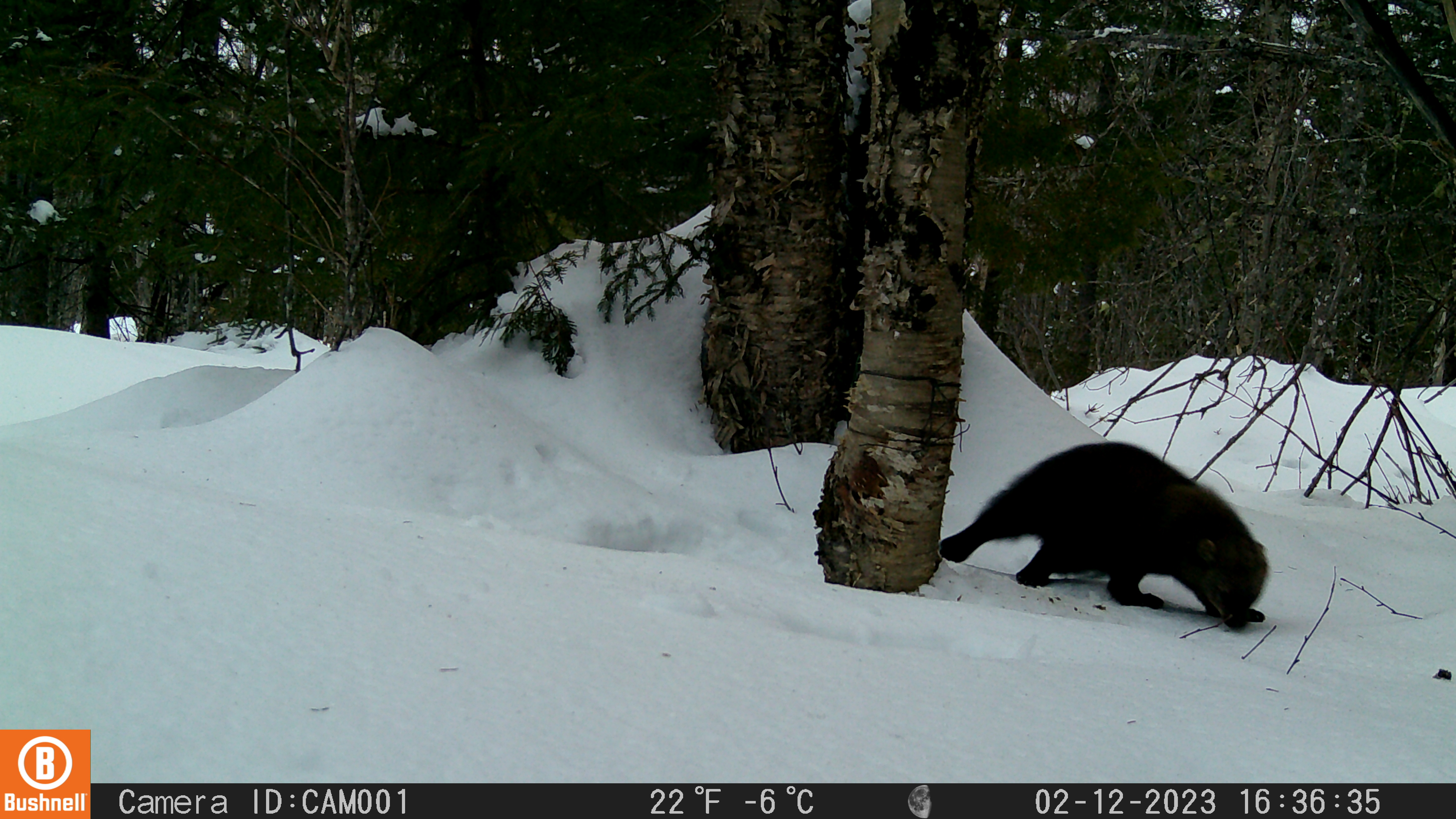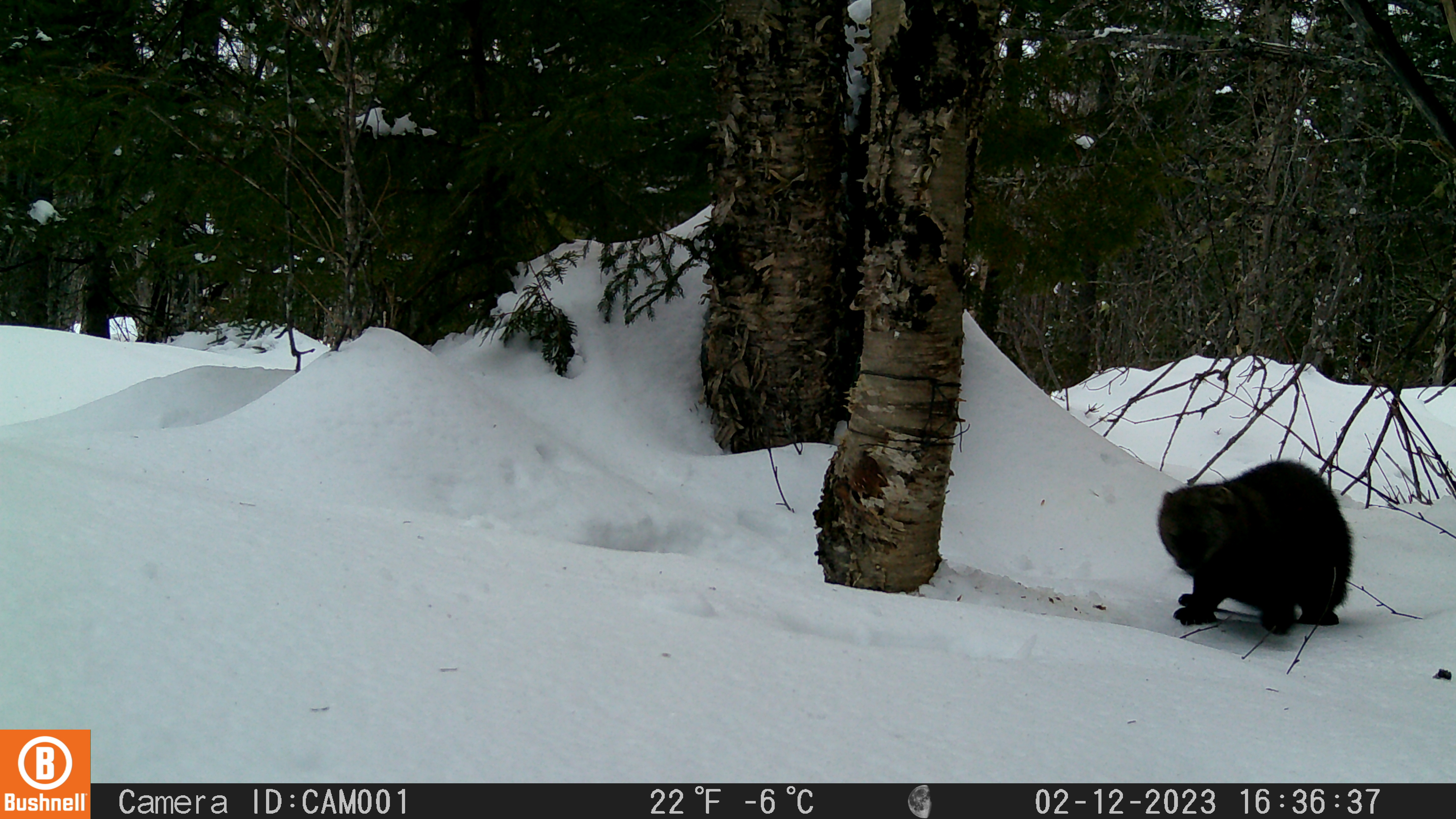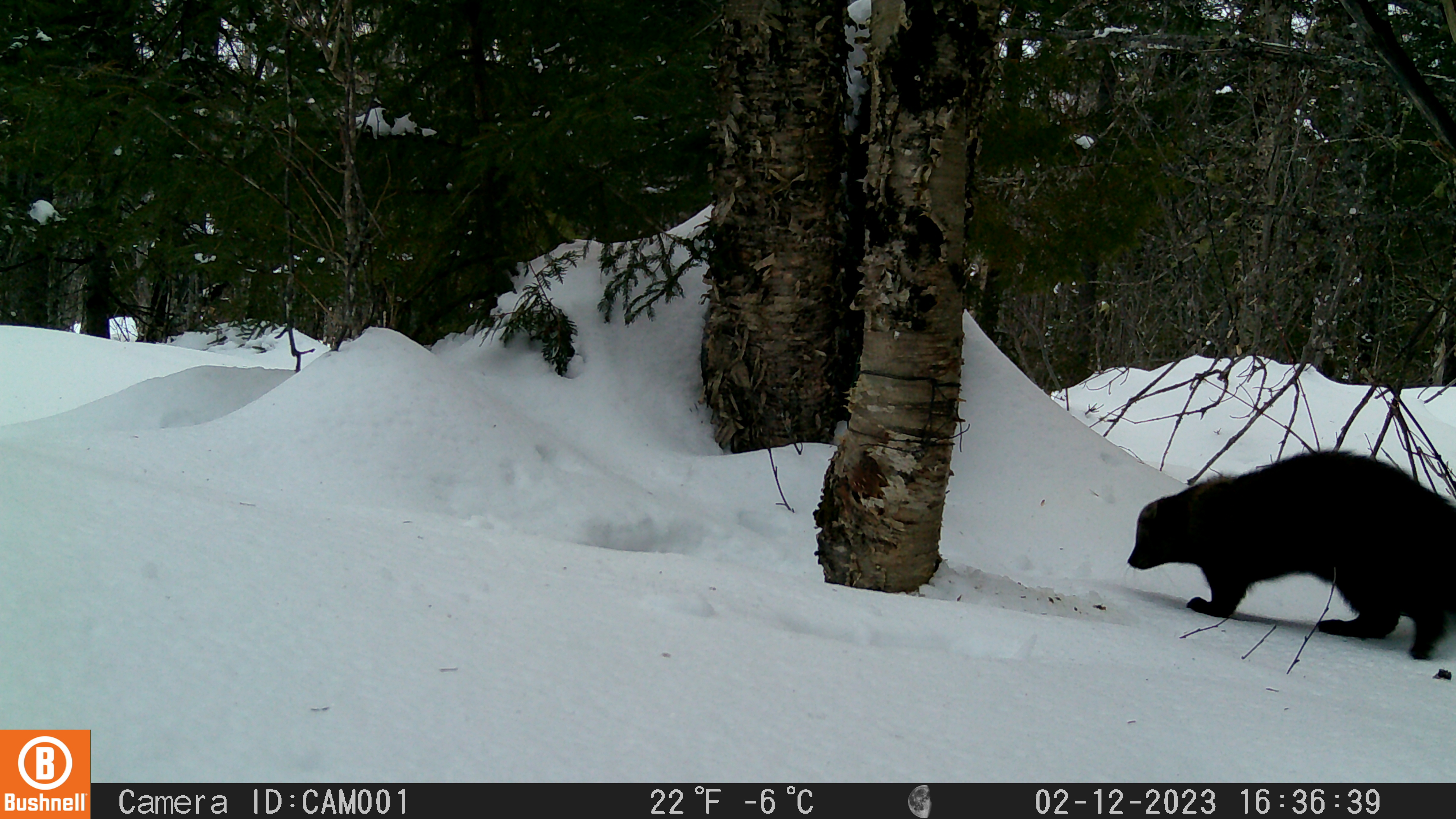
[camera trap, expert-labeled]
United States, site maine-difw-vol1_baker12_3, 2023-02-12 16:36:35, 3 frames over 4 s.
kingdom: Animalia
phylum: Chordata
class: Mammalia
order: Carnivora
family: Mustelidae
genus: Pekania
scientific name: Pekania pennanti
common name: fisher